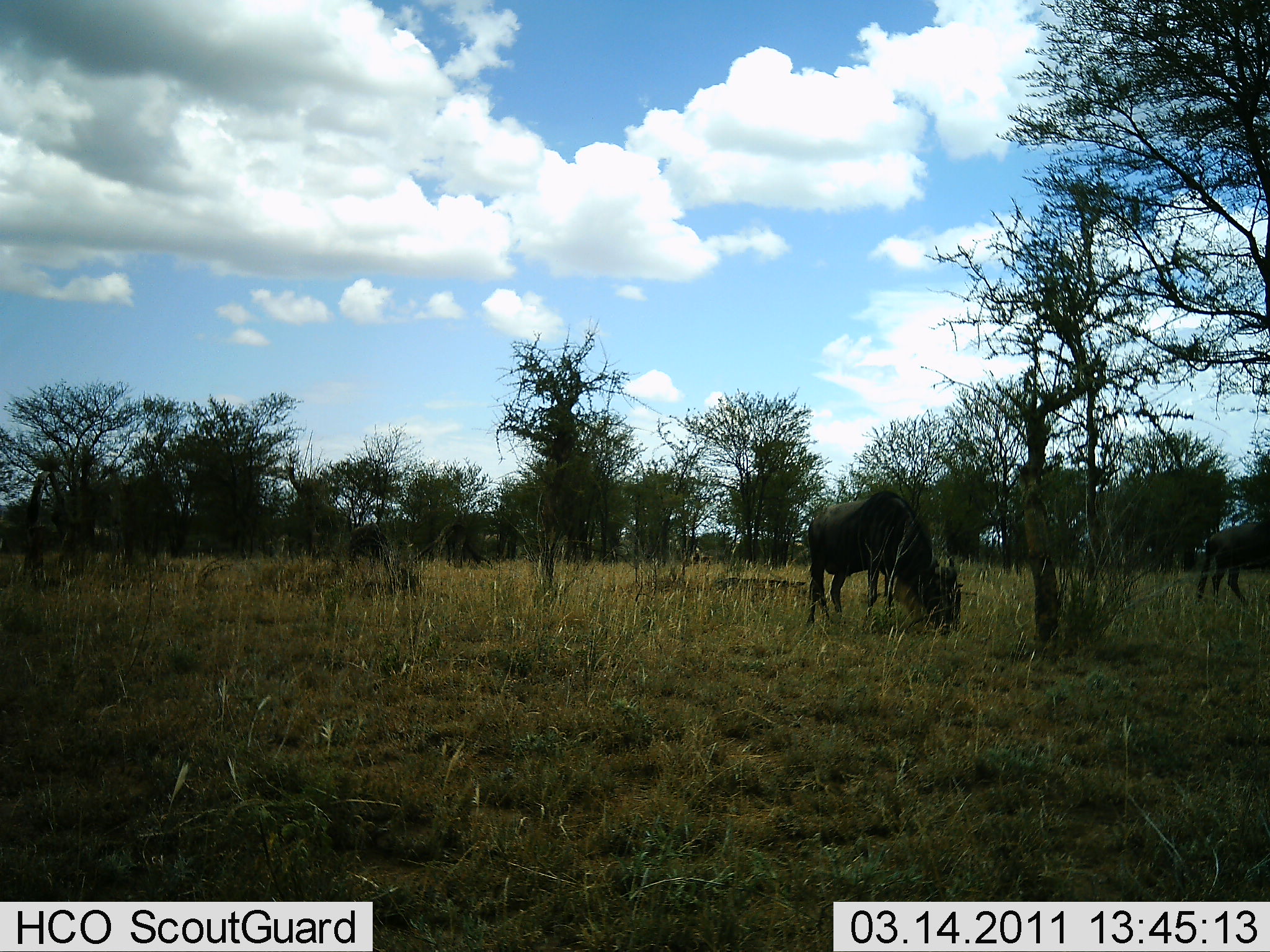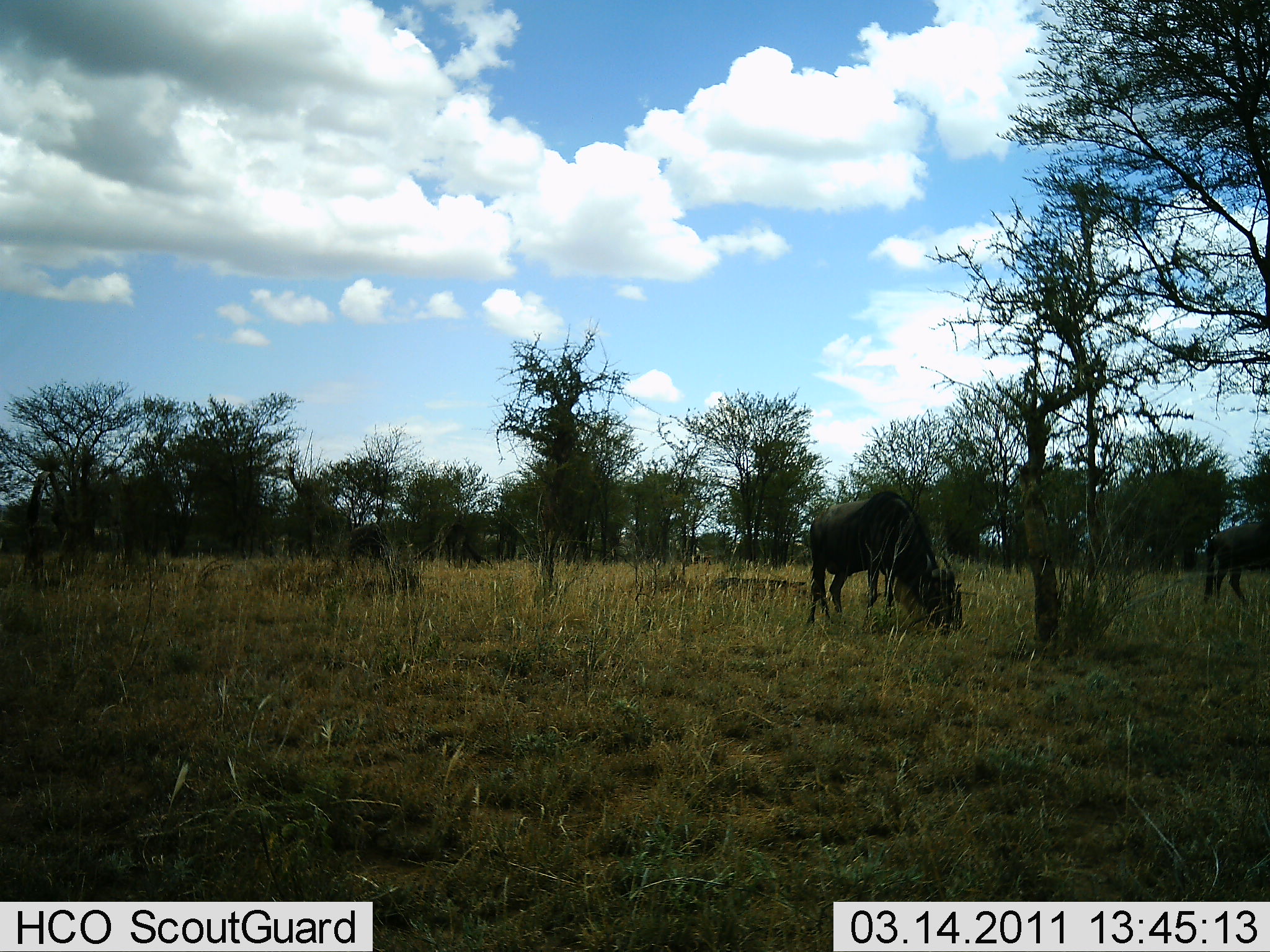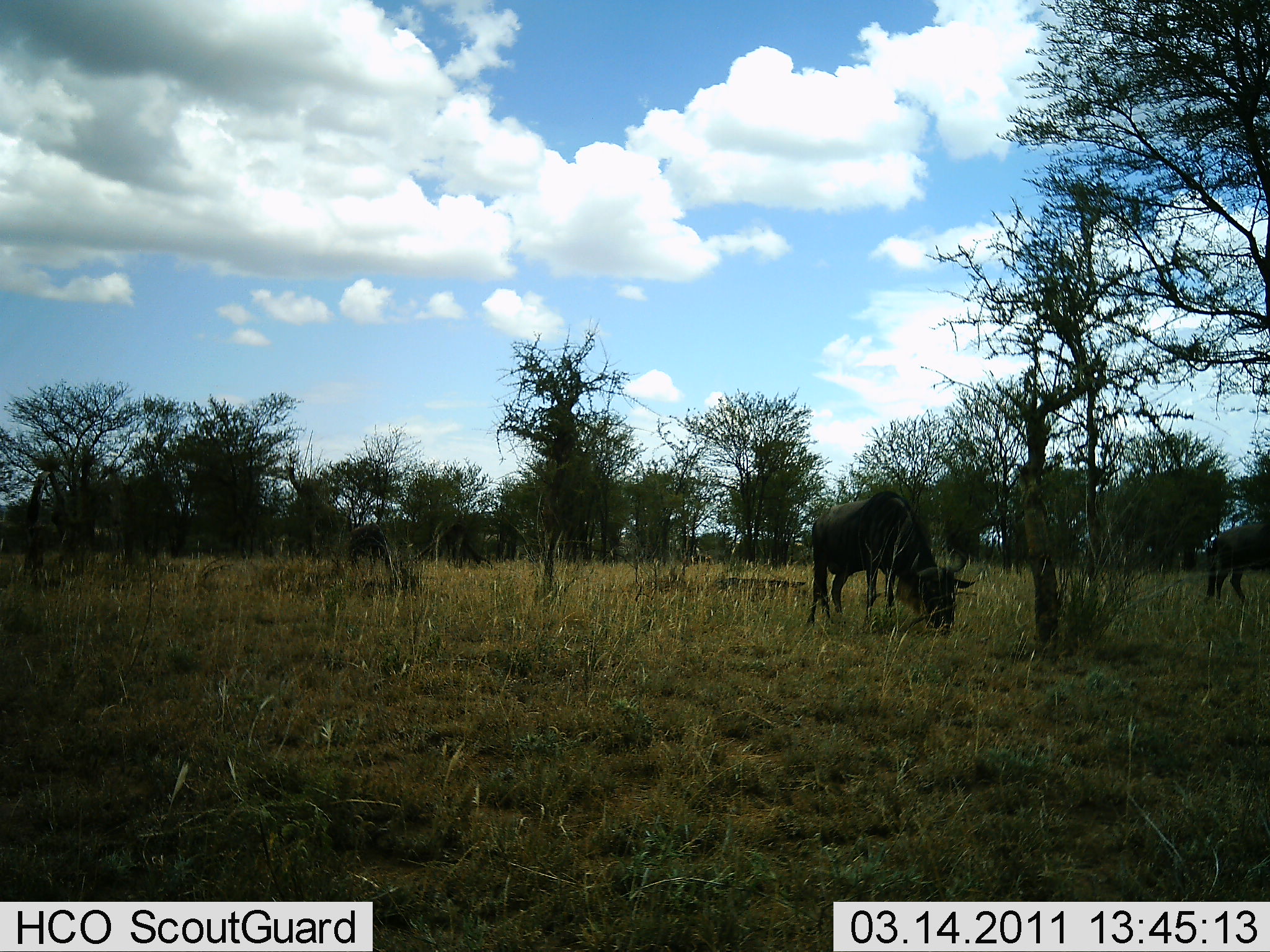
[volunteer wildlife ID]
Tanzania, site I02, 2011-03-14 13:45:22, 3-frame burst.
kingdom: Animalia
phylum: Chordata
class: Mammalia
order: Artiodactyla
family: Bovidae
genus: Connochaetes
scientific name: Connochaetes taurinus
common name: blue wildebeest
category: wildebeest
Wildebeest (blue wildebeest) (Connochaetes taurinus), count 2. Behavior (volunteer vote fractions): standing 21%, resting 0%, moving 0%, interacting 0%. Young present (vote fraction): 0%. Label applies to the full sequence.